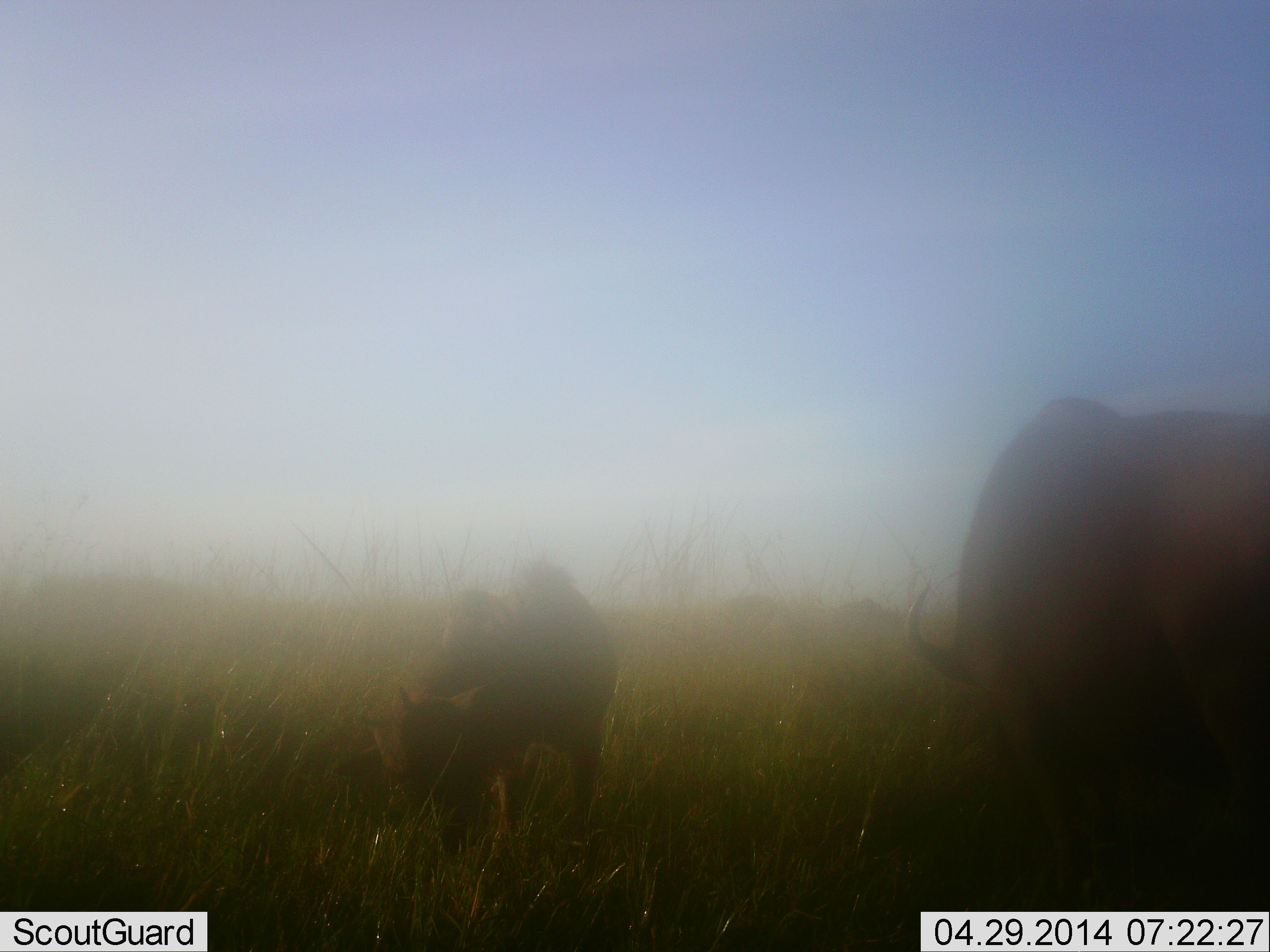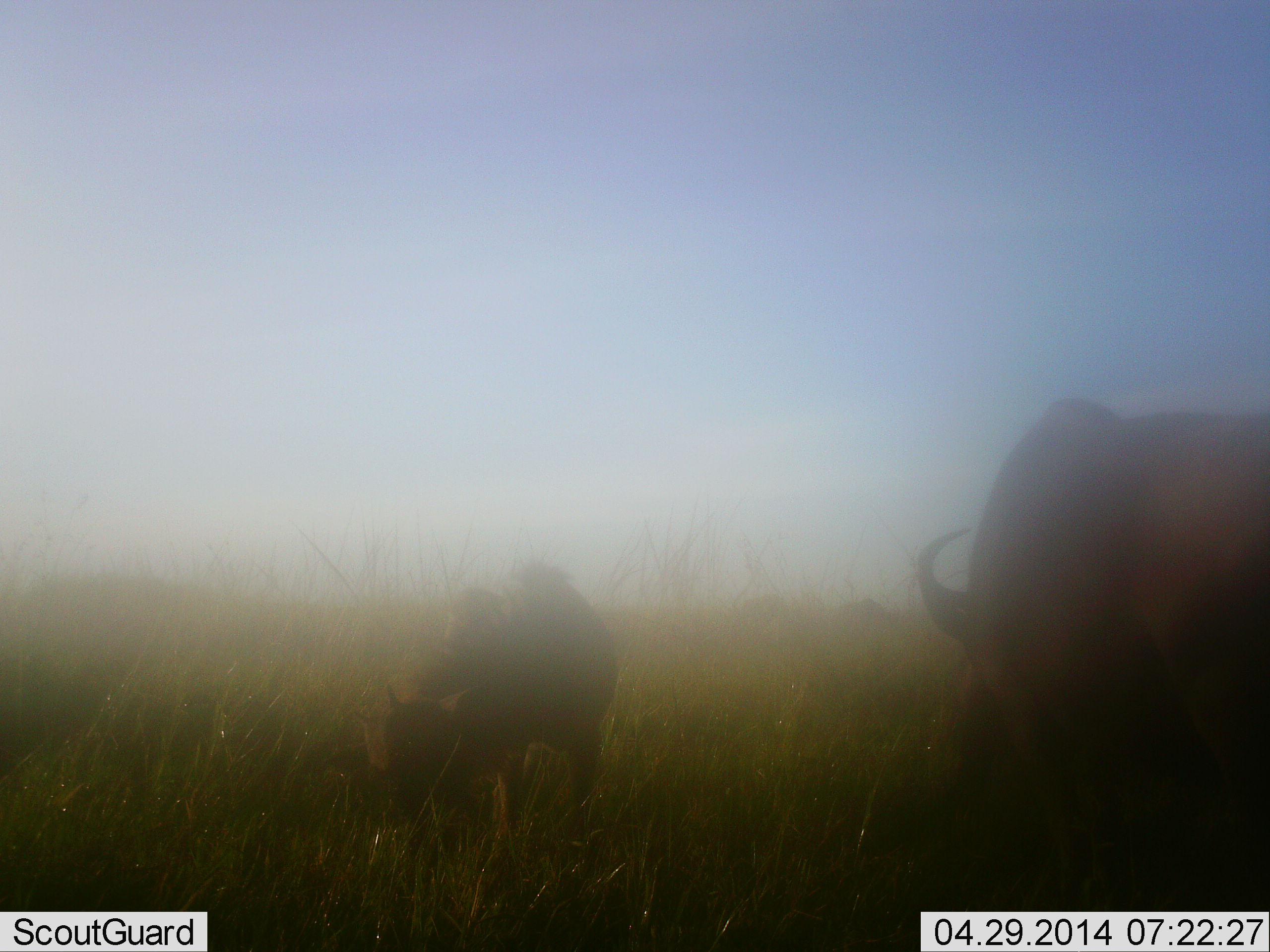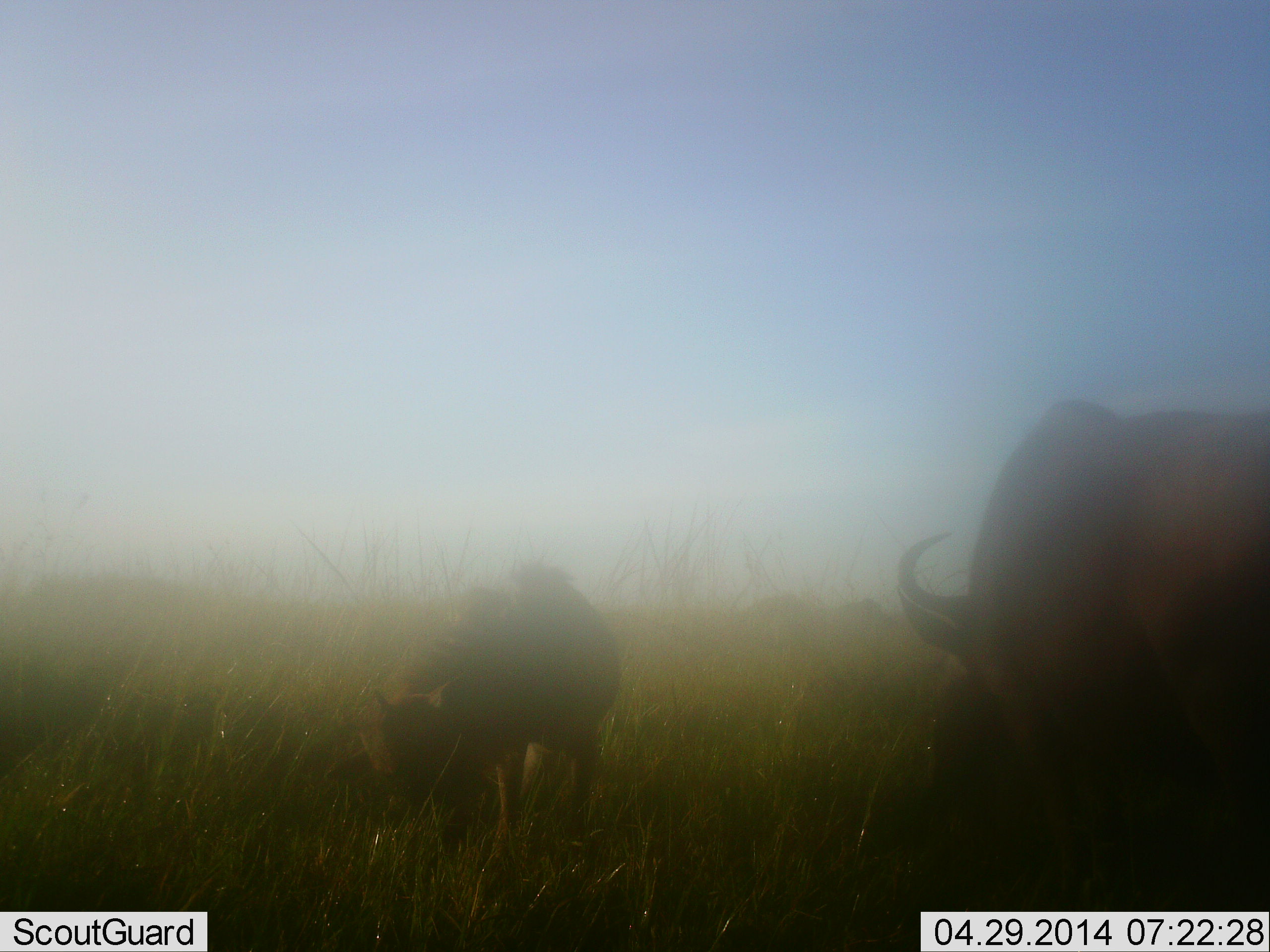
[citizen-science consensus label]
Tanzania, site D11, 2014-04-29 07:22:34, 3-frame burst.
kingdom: Animalia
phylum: Chordata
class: Mammalia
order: Artiodactyla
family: Bovidae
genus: Connochaetes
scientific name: Connochaetes taurinus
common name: blue wildebeest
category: wildebeest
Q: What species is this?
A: Wildebeest (blue wildebeest) (Connochaetes taurinus).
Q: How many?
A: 2.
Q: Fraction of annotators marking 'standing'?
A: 20%.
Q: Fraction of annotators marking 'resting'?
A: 0%.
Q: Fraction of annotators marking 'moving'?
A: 0%.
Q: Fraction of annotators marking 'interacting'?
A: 0%.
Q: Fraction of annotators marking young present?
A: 30%.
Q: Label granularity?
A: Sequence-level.